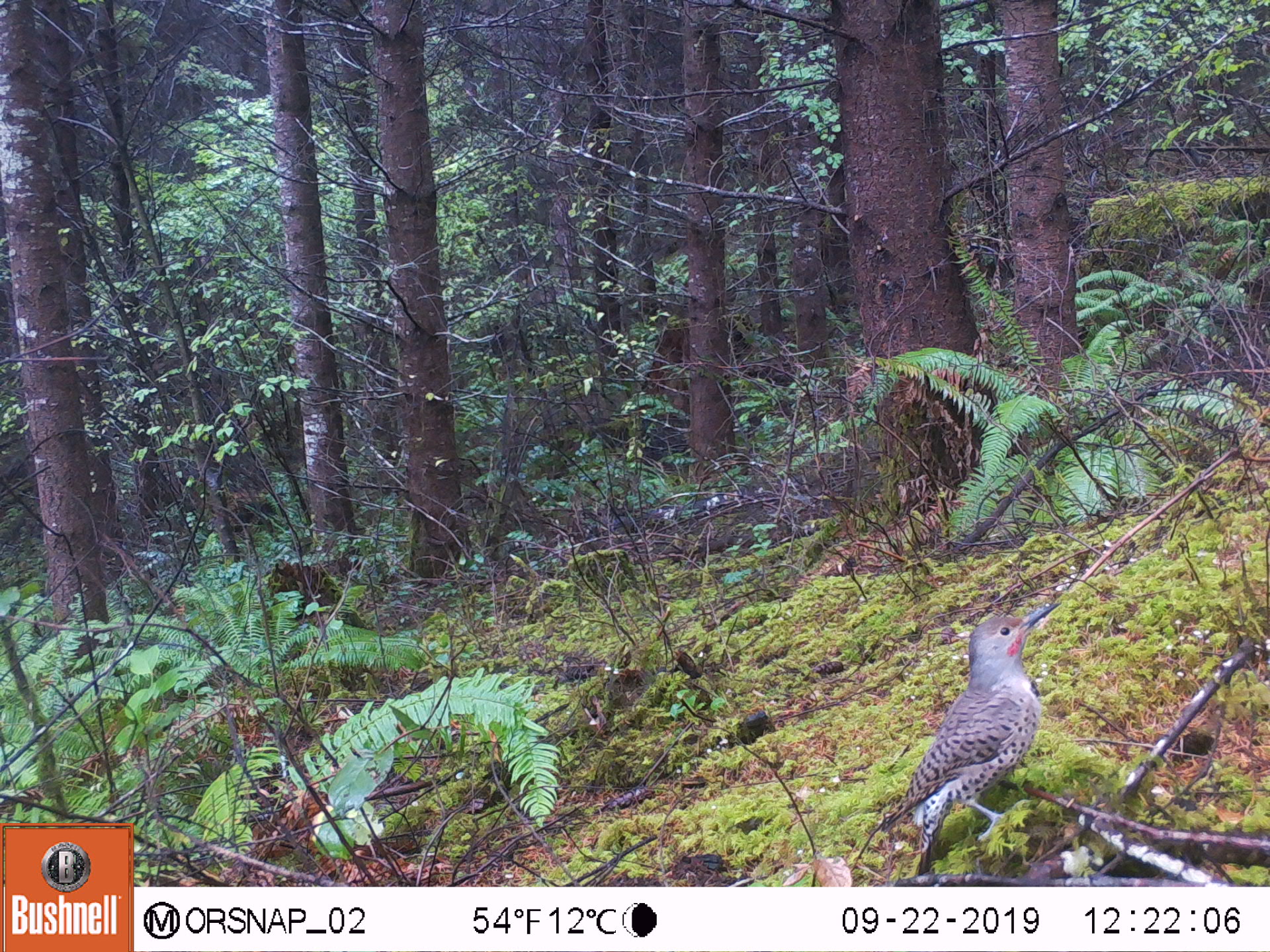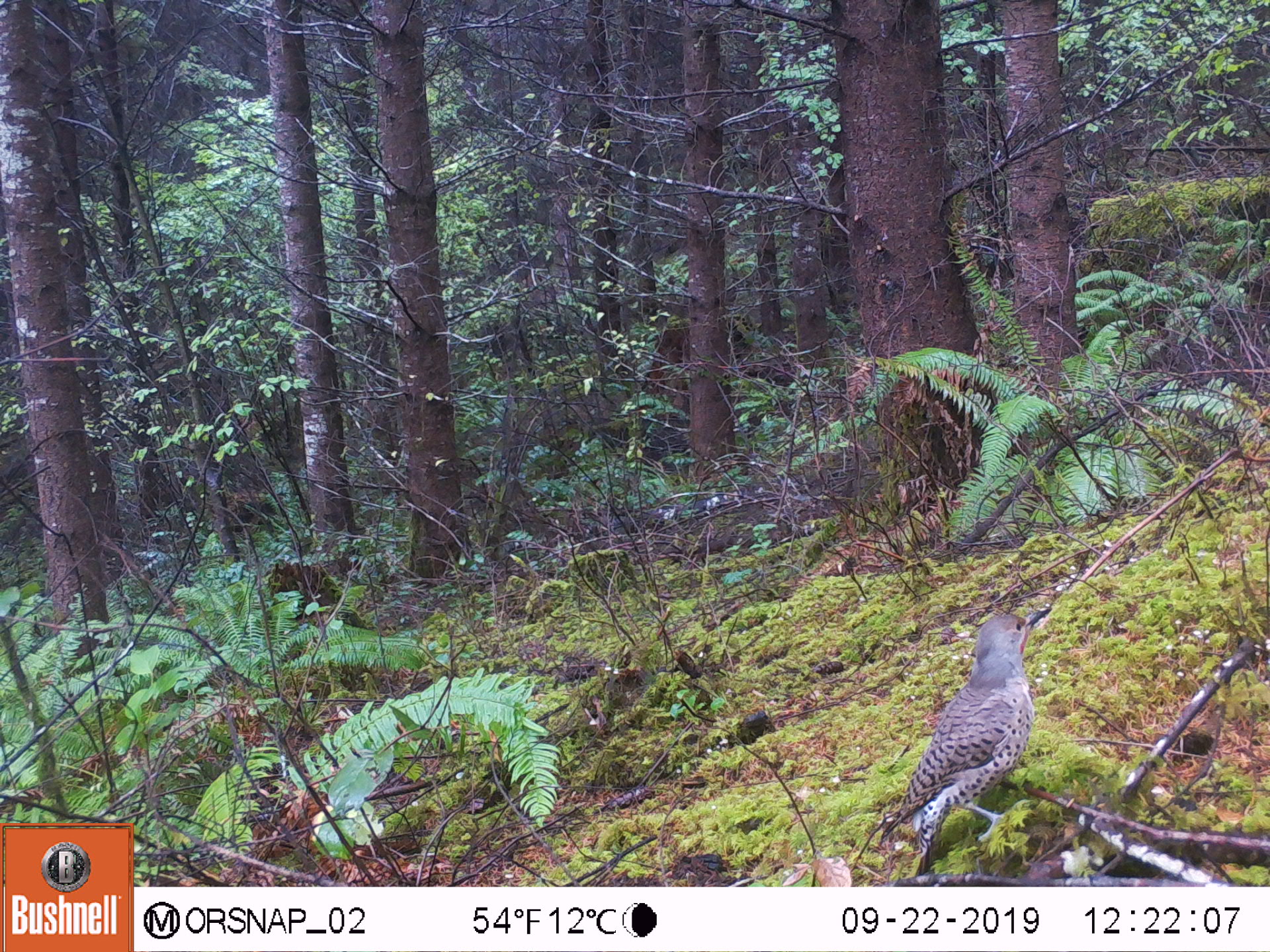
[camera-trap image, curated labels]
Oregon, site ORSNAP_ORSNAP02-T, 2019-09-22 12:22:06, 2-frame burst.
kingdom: Animalia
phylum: Chordata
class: Aves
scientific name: Aves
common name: bird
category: other bird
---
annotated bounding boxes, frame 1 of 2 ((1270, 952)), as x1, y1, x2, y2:
other bird: 852, 599, 1083, 861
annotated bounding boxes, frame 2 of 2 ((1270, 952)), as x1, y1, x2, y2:
other bird: 899, 591, 1085, 849